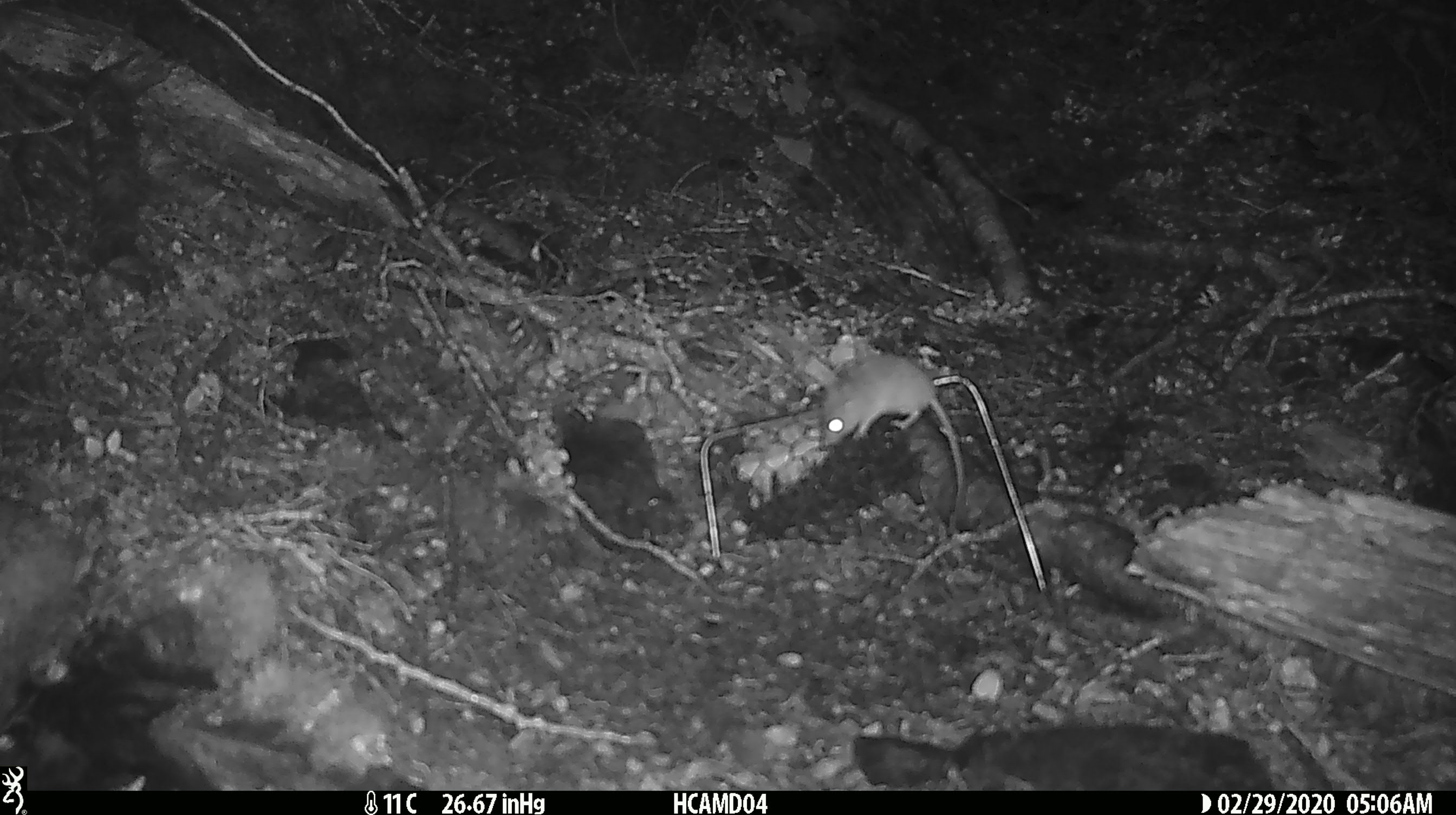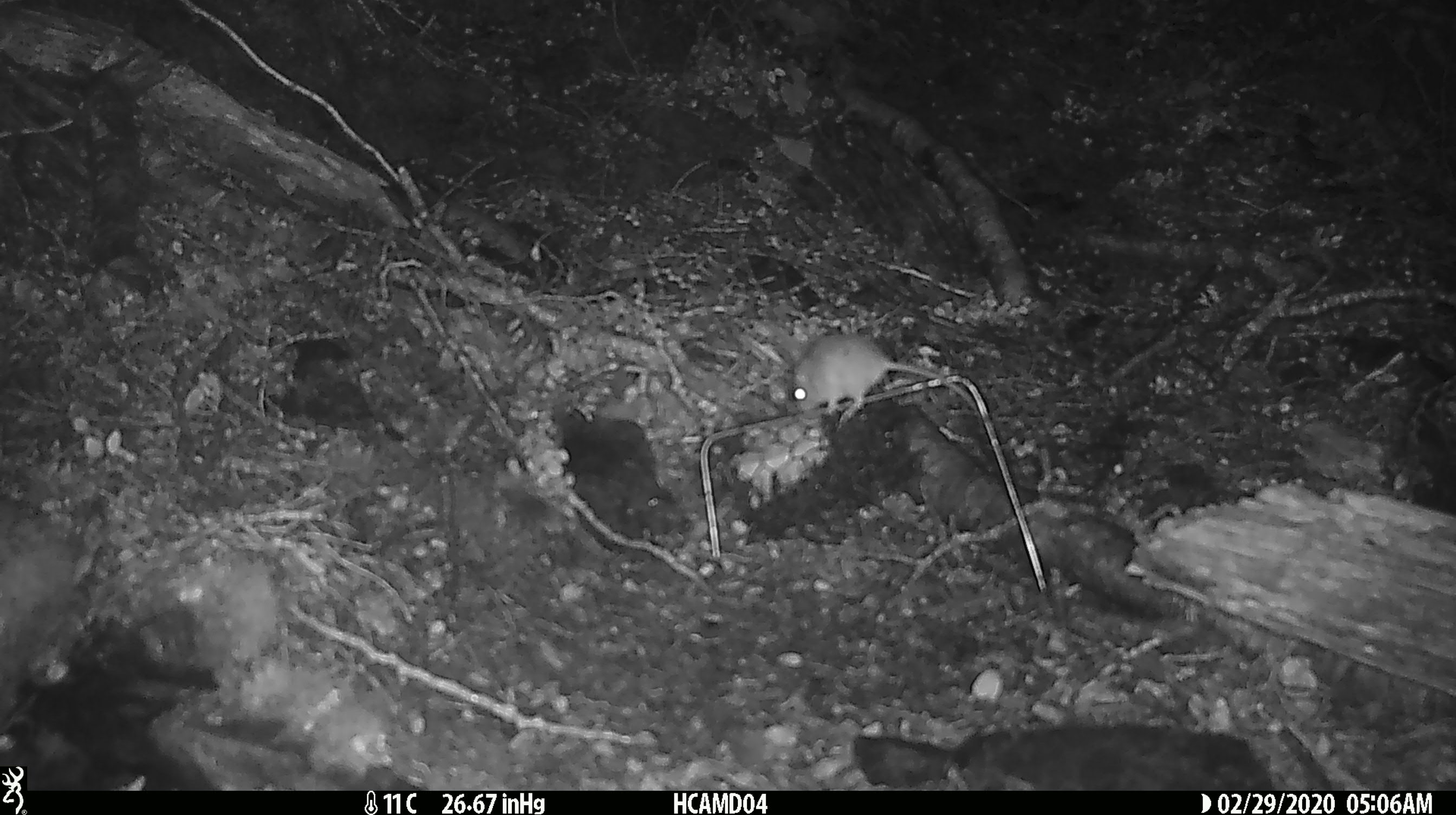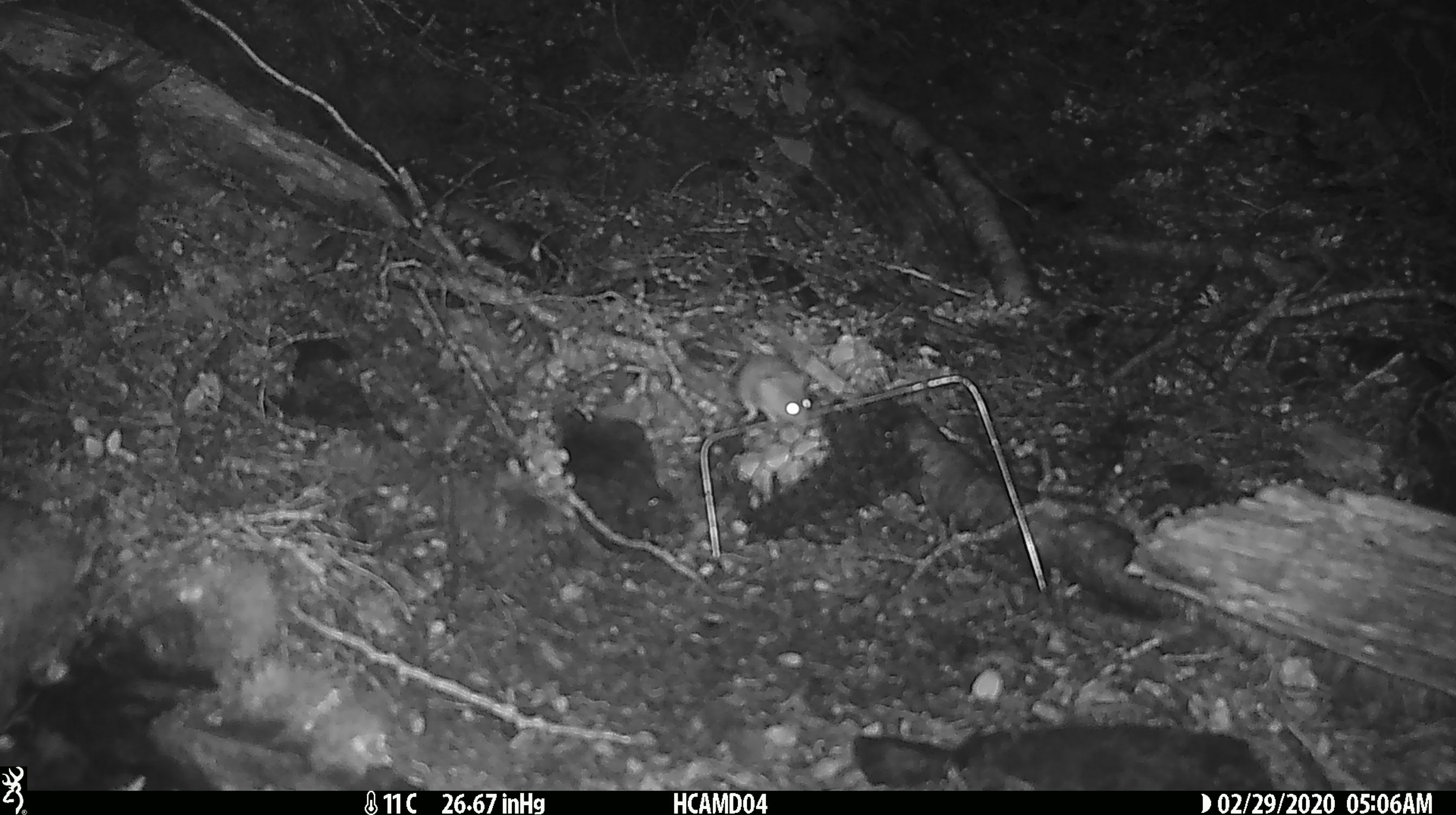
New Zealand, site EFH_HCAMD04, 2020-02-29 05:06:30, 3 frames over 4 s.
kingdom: Animalia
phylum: Chordata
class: Mammalia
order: Rodentia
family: Muridae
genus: Mus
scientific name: Mus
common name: mouse